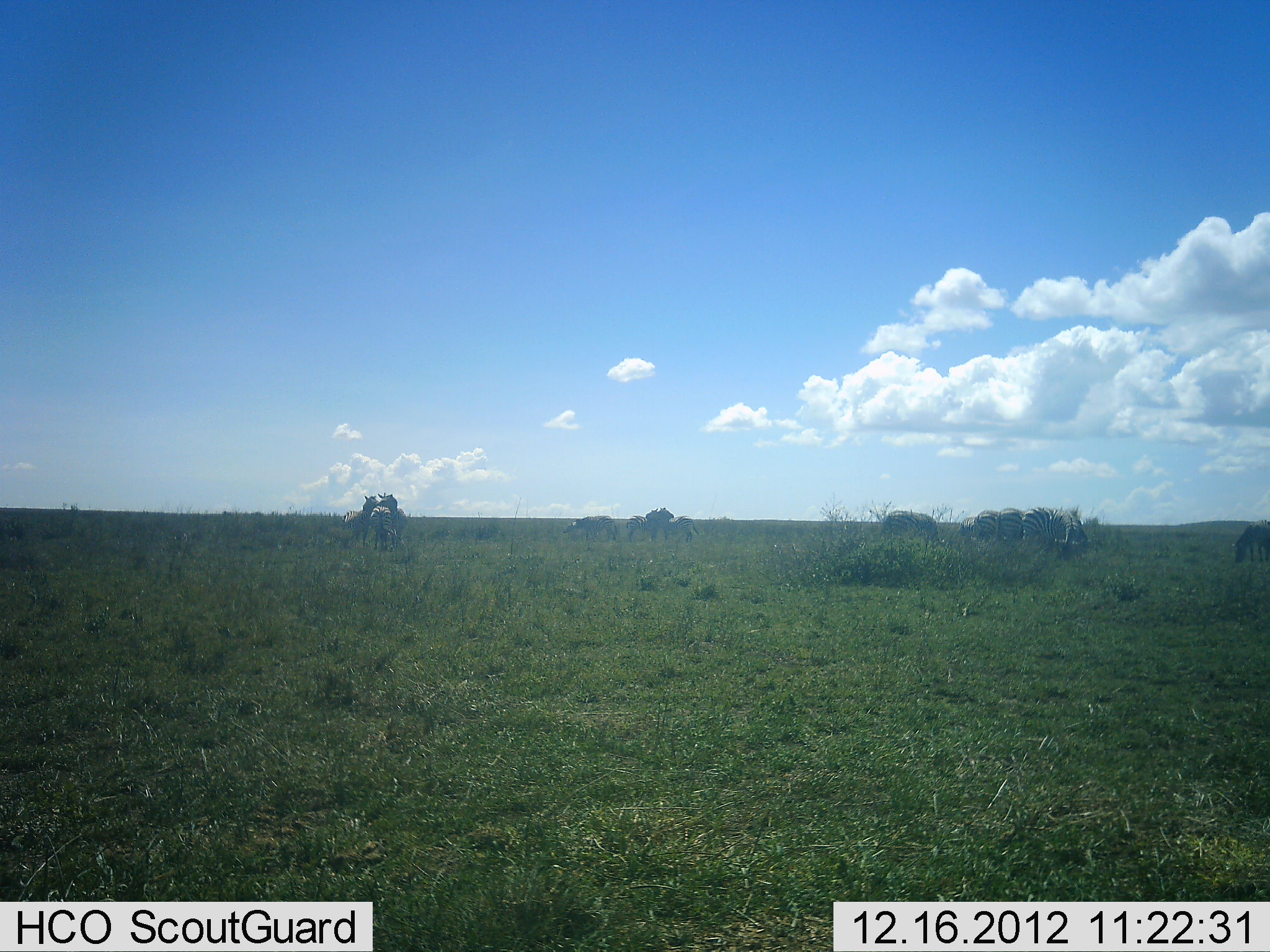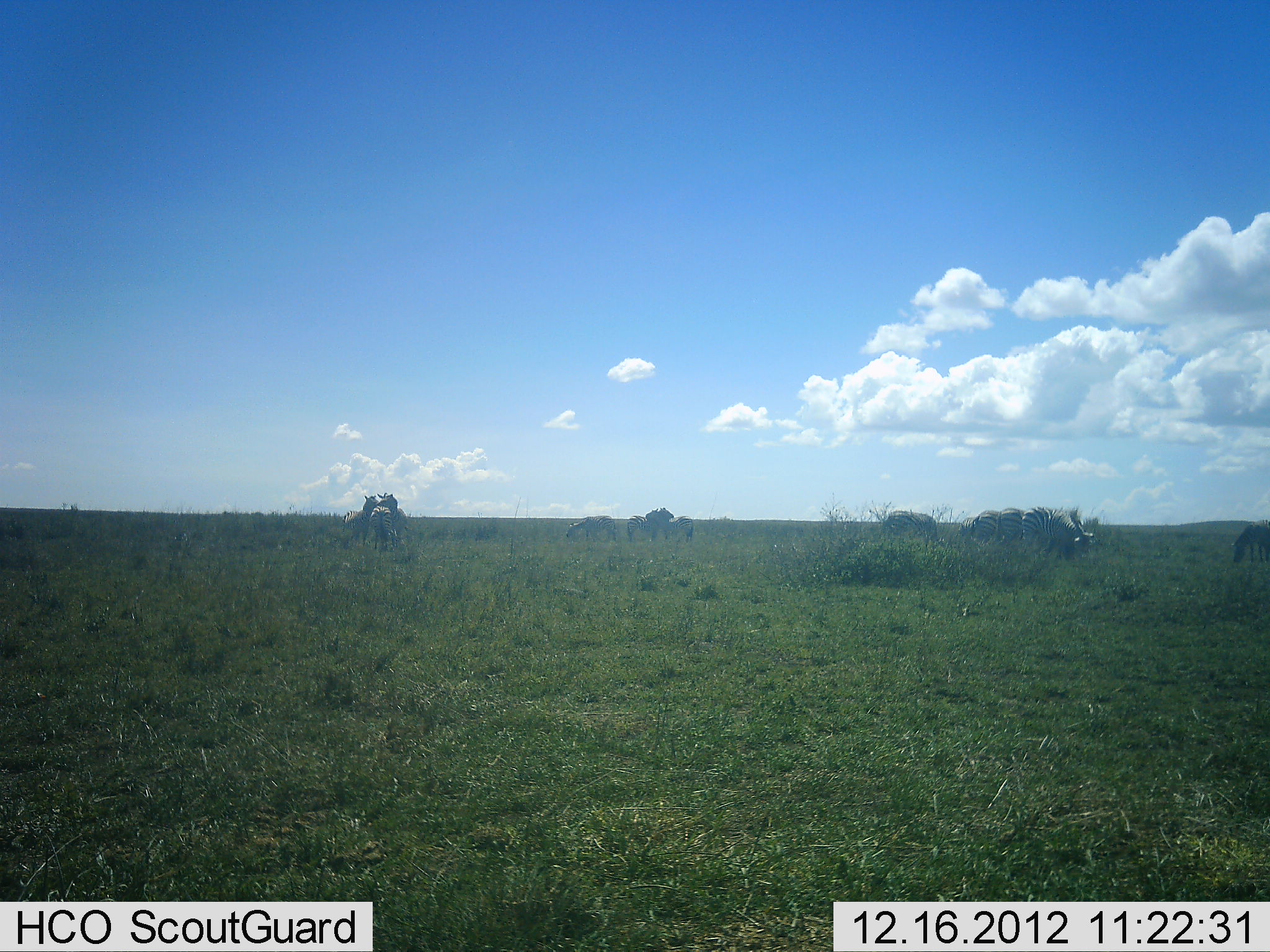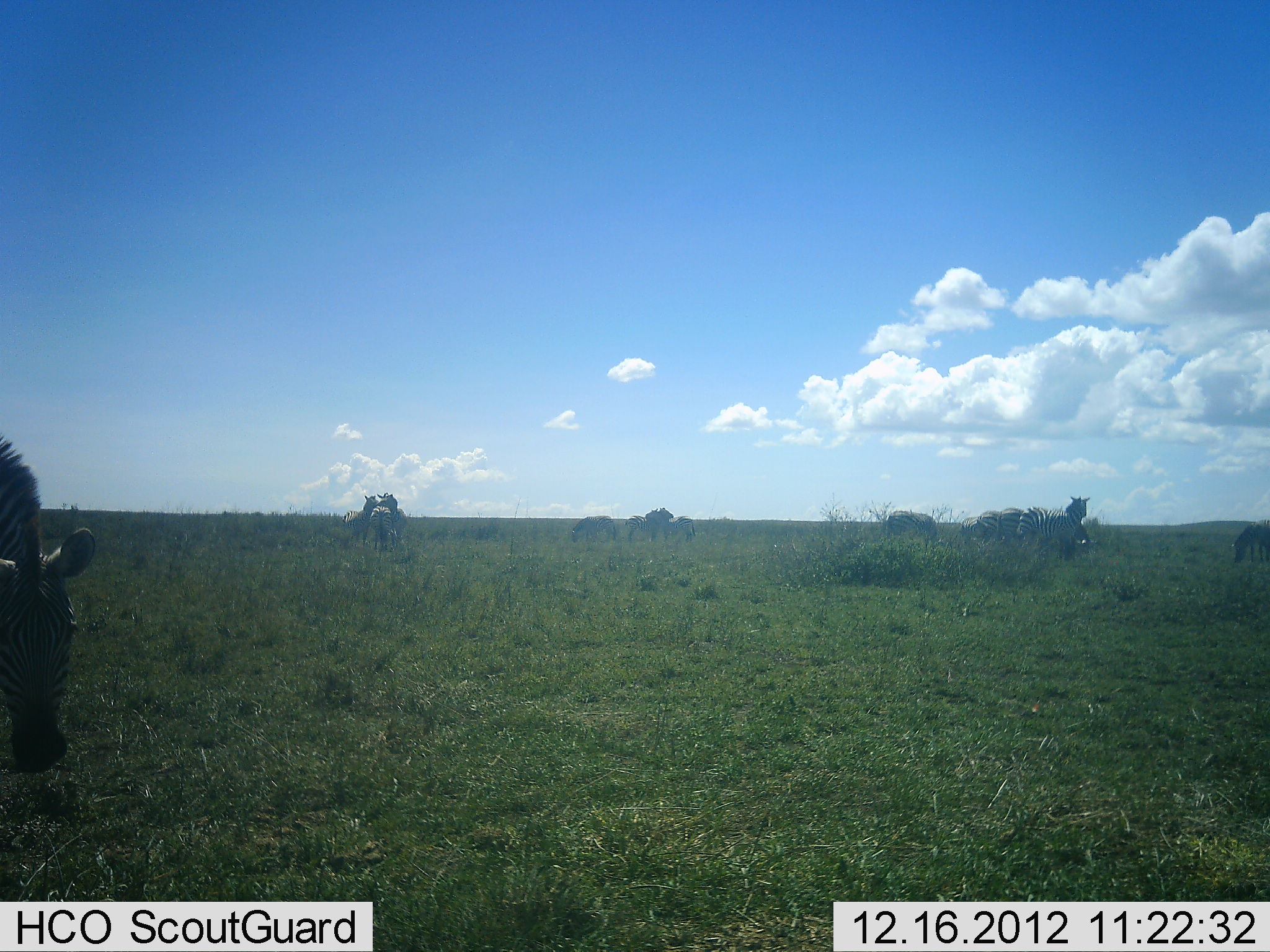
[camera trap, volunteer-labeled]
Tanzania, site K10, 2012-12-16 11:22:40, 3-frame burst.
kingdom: Animalia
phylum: Chordata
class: Mammalia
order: Perissodactyla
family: Equidae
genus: Equus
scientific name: Equus quagga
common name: plains zebra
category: zebra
Zebra (plains zebra) (Equus quagga), count 11-50. Behavior (volunteer vote fractions): standing 86%, resting 0%, moving 43%, interacting 21%. Young present (vote fraction): 0%. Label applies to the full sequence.